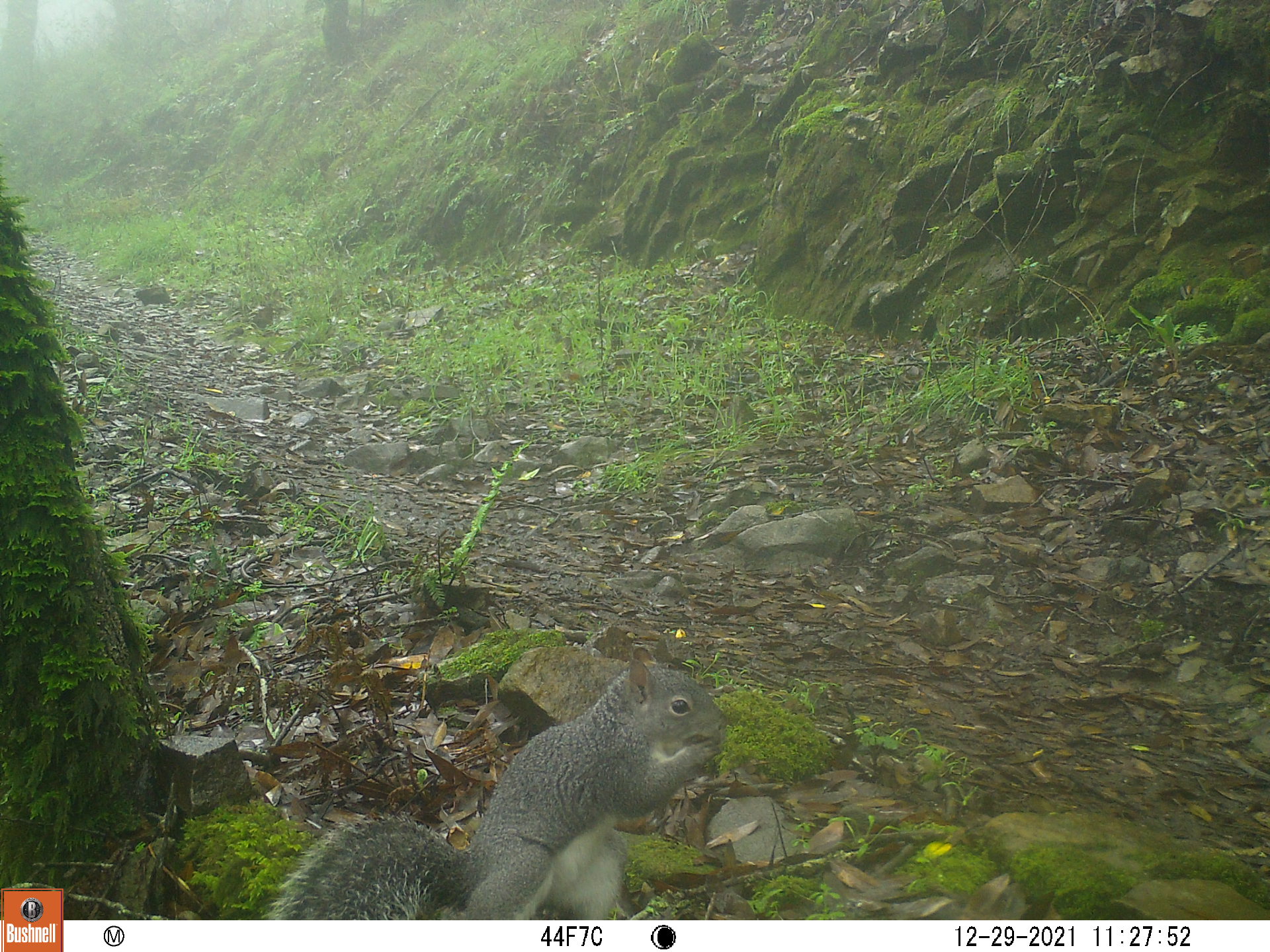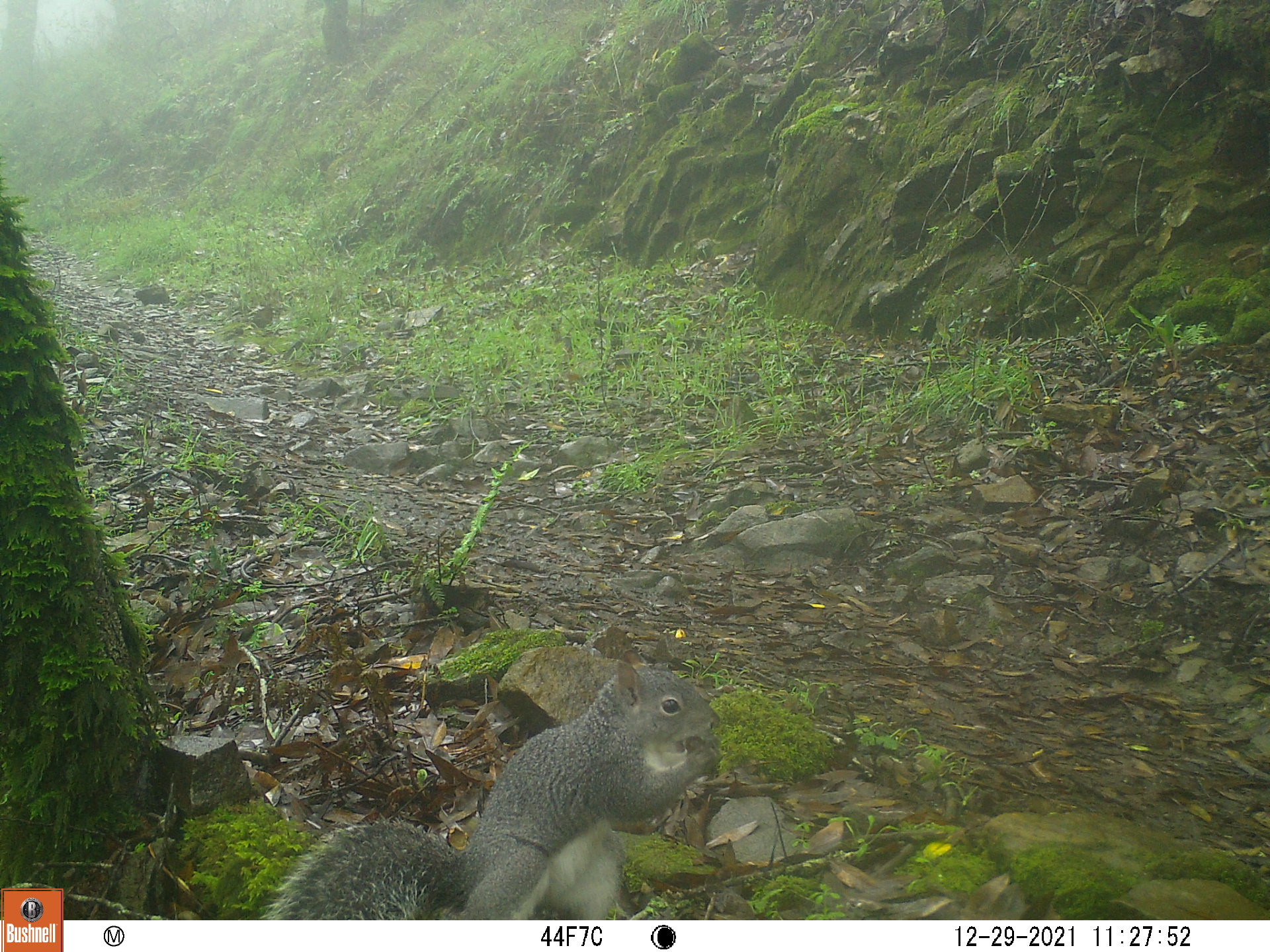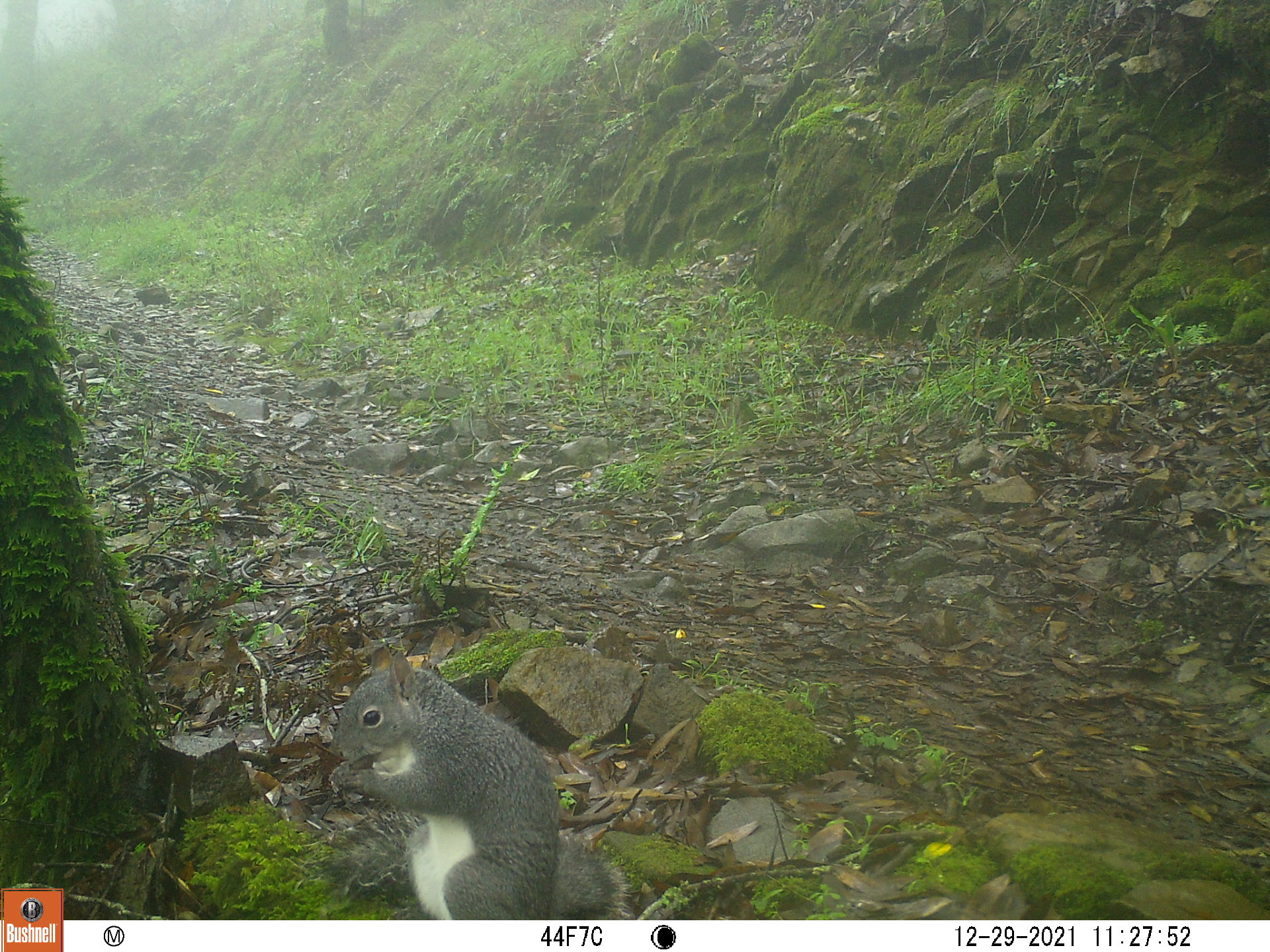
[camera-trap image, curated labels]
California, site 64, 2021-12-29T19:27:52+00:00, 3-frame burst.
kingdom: Animalia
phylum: Chordata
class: Mammalia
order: Rodentia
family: Sciuridae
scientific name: Sciuridae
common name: squirrel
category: unknown squirrel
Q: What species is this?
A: Unknown squirrel (squirrel) (Sciuridae).